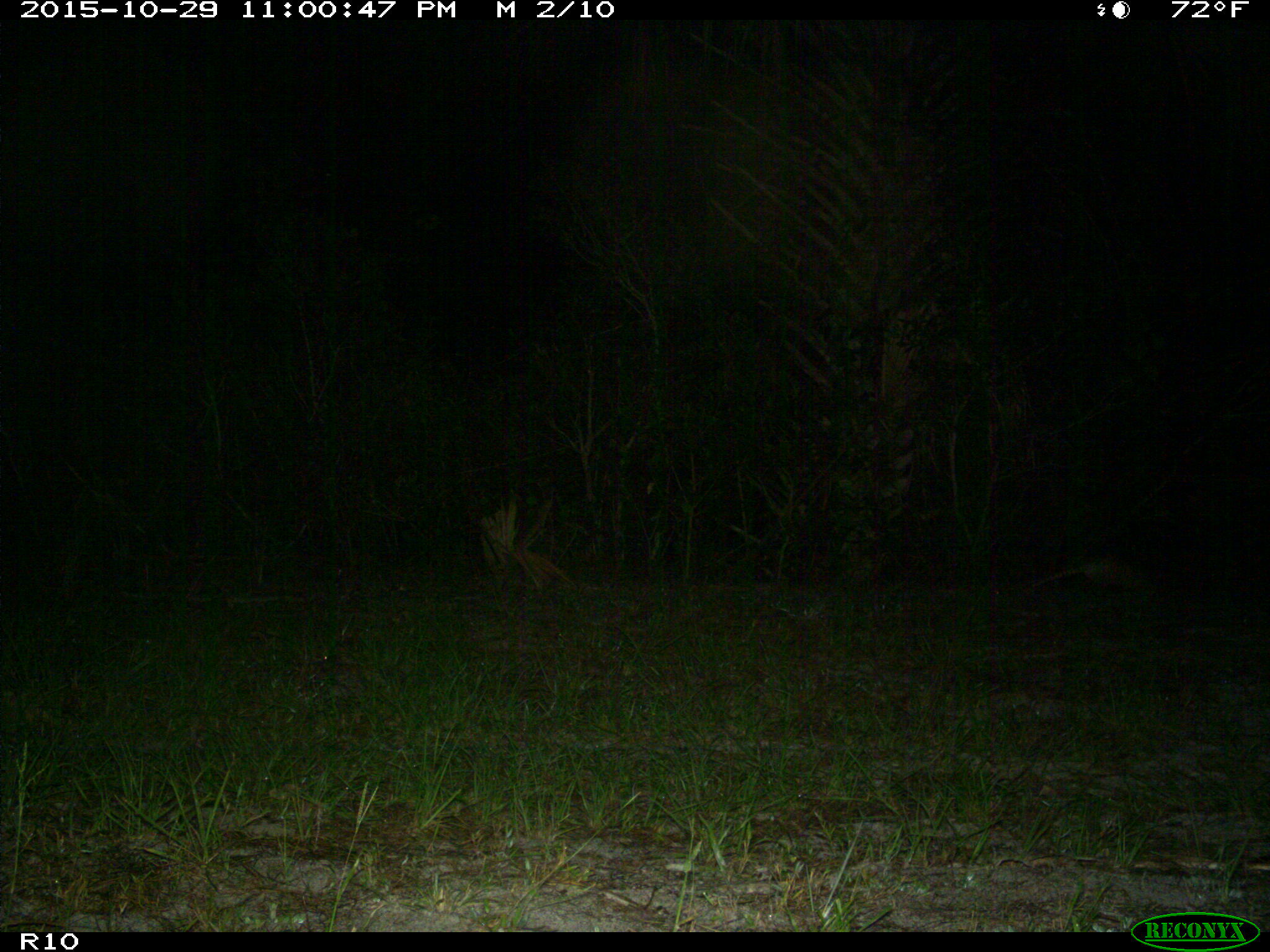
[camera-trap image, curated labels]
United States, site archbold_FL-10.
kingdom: Animalia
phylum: Chordata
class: Mammalia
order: Cingulata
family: Dasypodidae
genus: Dasypus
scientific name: Dasypus novemcinctus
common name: nine-banded armadillo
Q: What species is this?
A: Dasypus novemcinctus (nine-banded armadillo).